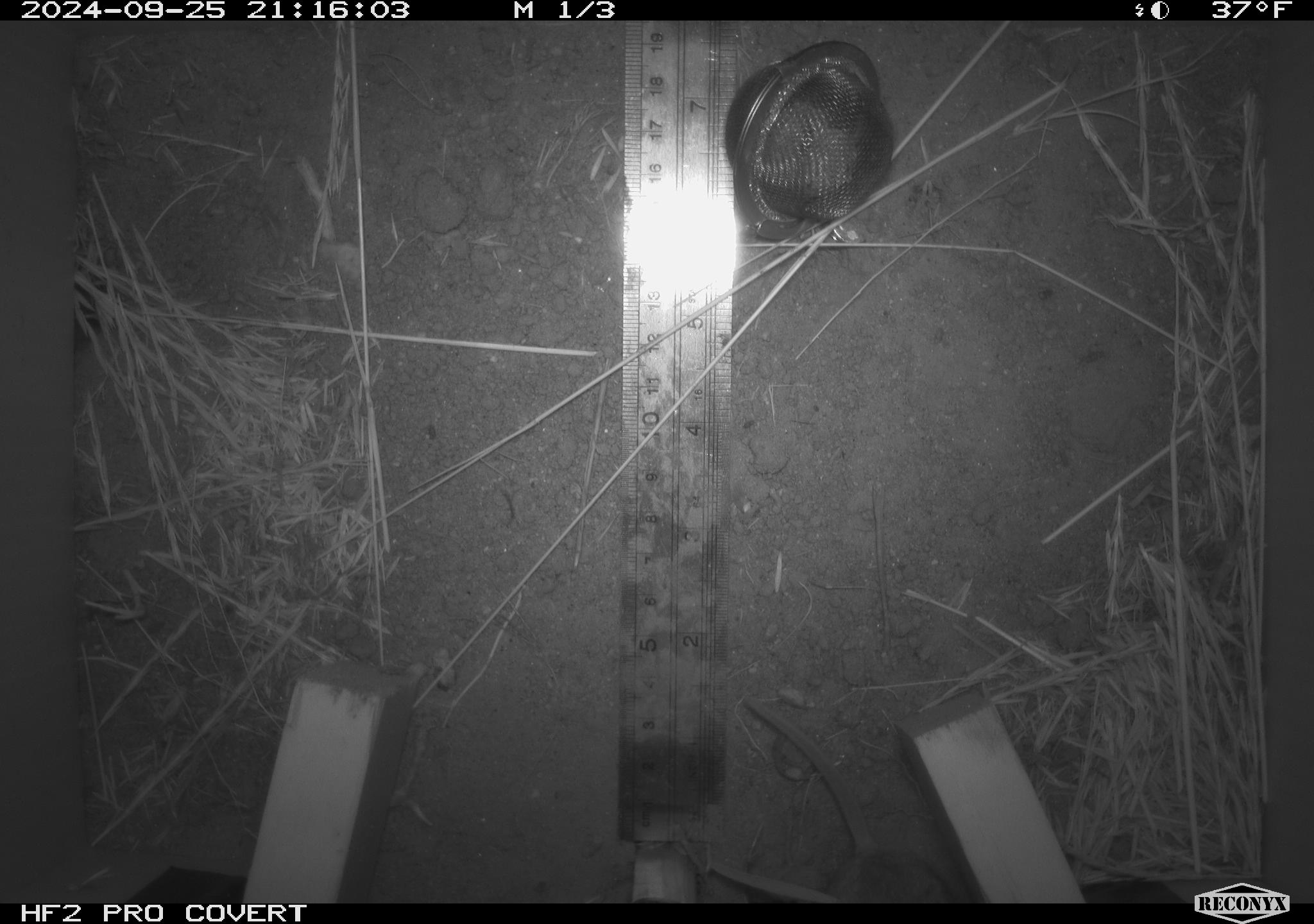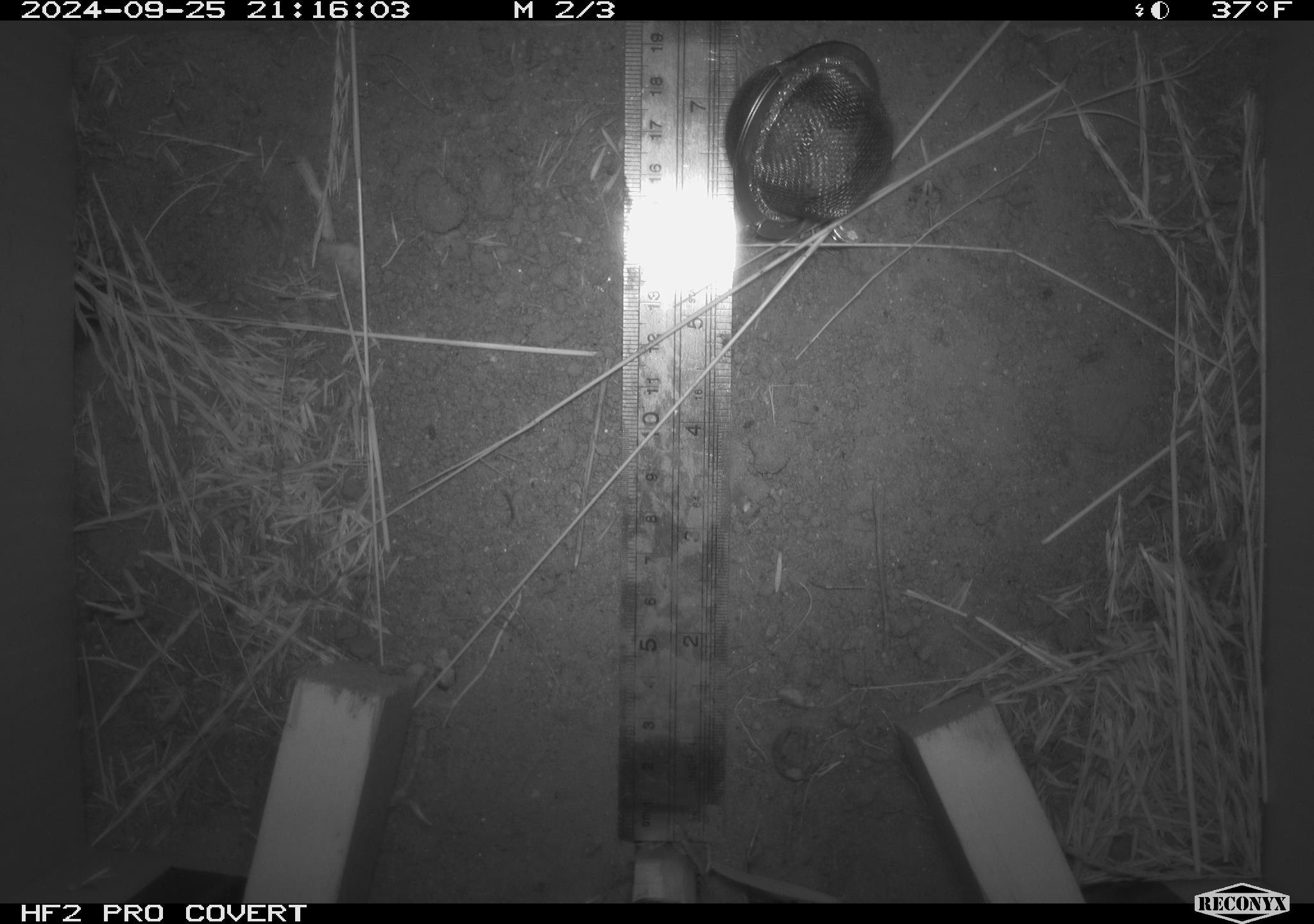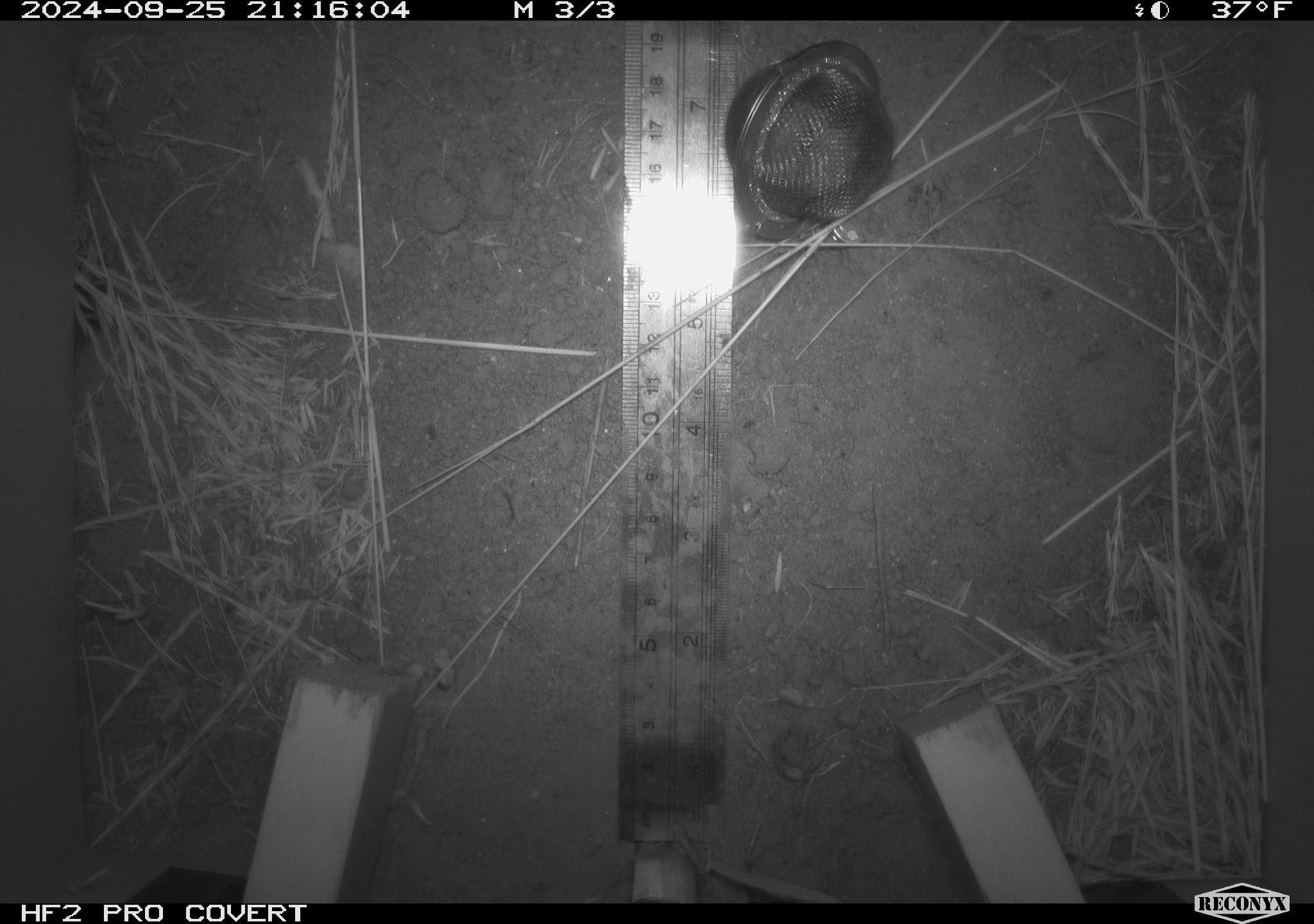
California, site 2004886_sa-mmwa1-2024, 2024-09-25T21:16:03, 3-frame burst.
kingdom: Animalia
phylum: Chordata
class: Mammalia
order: Rodentia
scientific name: Rodentia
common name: mouse species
Mouse species (Rodentia).